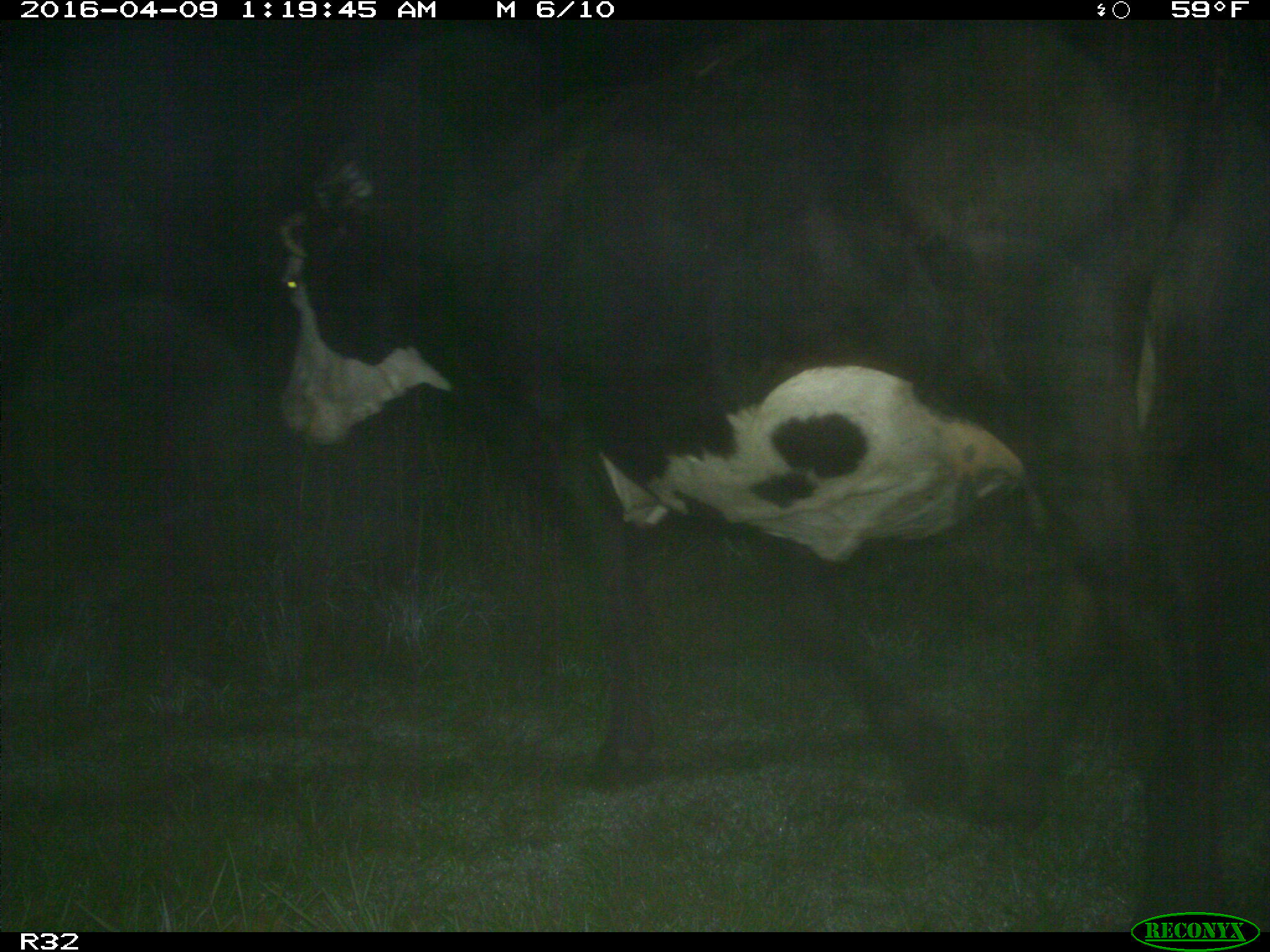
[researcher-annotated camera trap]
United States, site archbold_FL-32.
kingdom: Animalia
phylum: Chordata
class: Mammalia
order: Artiodactyla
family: Bovidae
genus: Bos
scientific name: Bos taurus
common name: domestic cow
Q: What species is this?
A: Bos taurus (domestic cow).